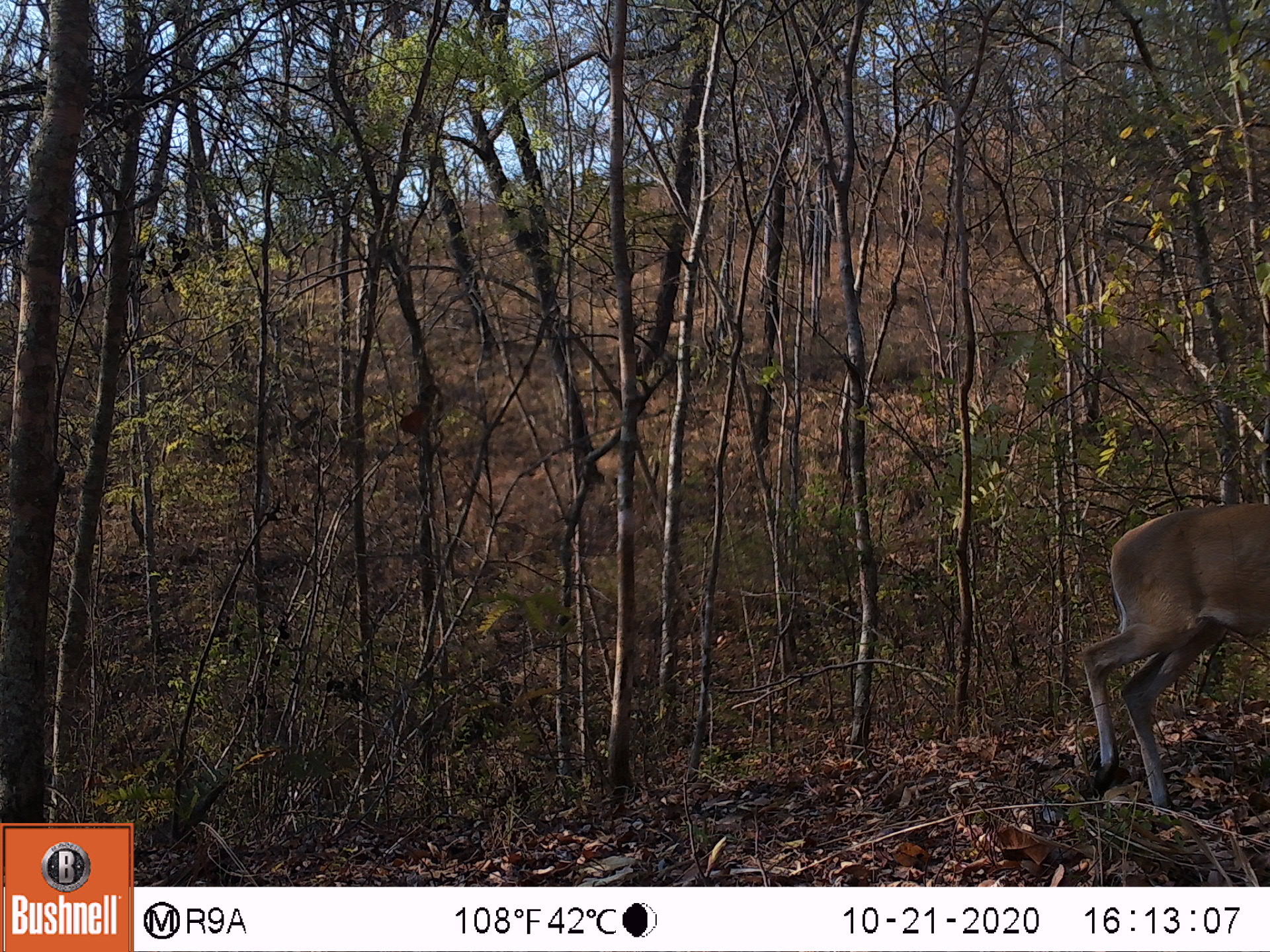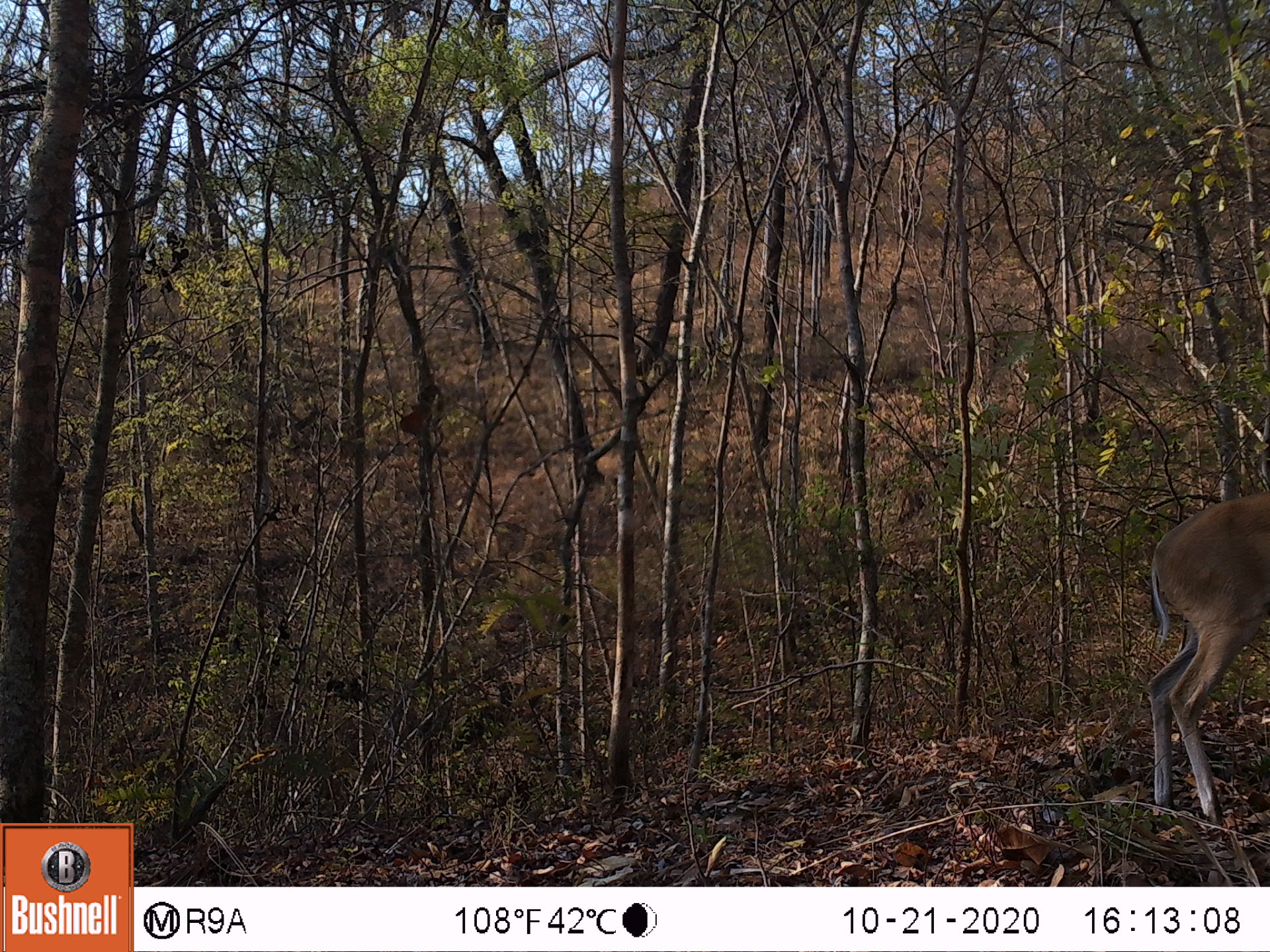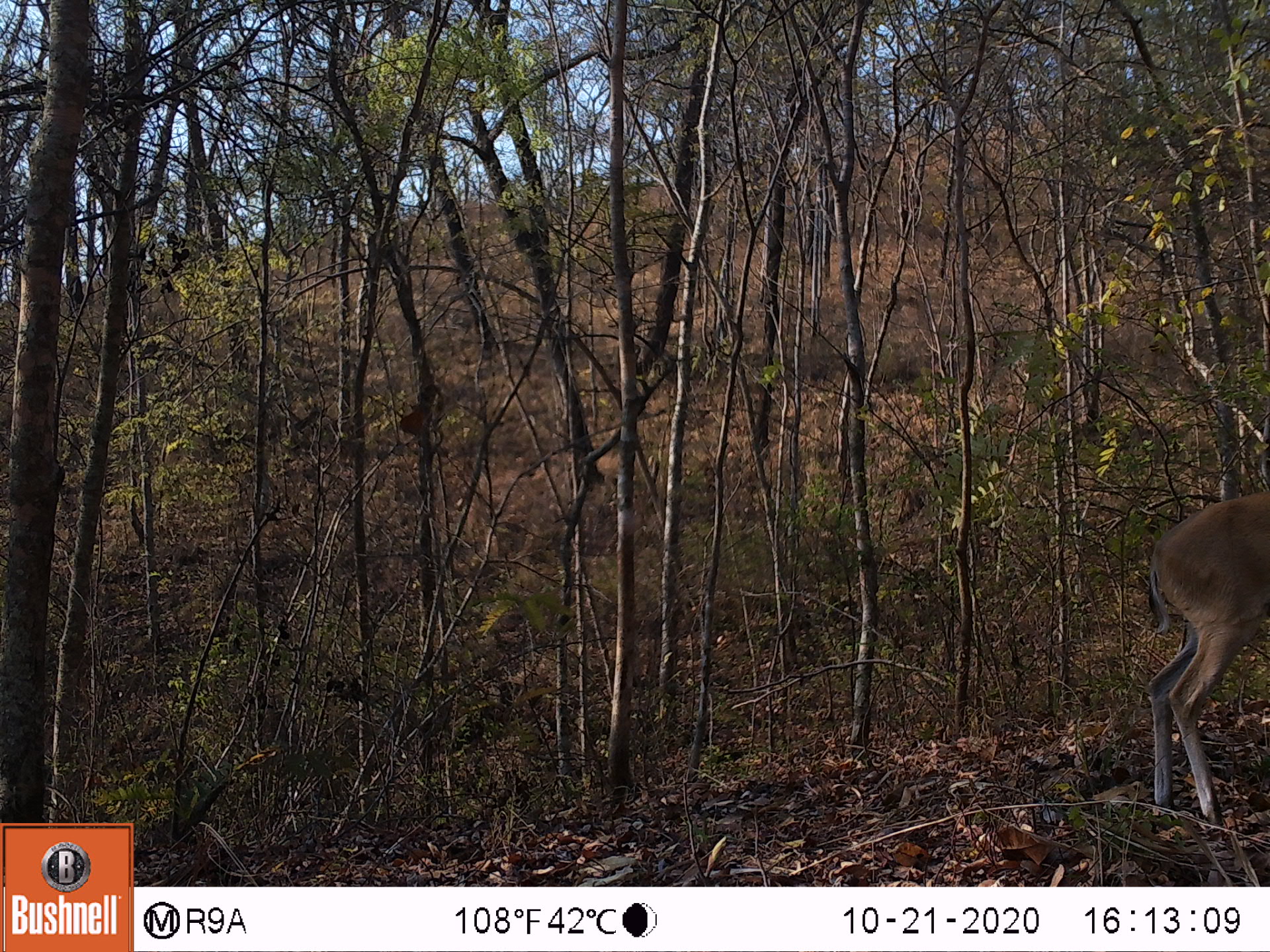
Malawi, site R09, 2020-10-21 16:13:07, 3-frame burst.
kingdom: Animalia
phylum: Chordata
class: Mammalia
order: Artiodactyla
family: Bovidae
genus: Sylvicapra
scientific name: Sylvicapra grimmia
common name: common duiker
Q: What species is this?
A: Common duiker (Sylvicapra grimmia).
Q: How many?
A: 1.